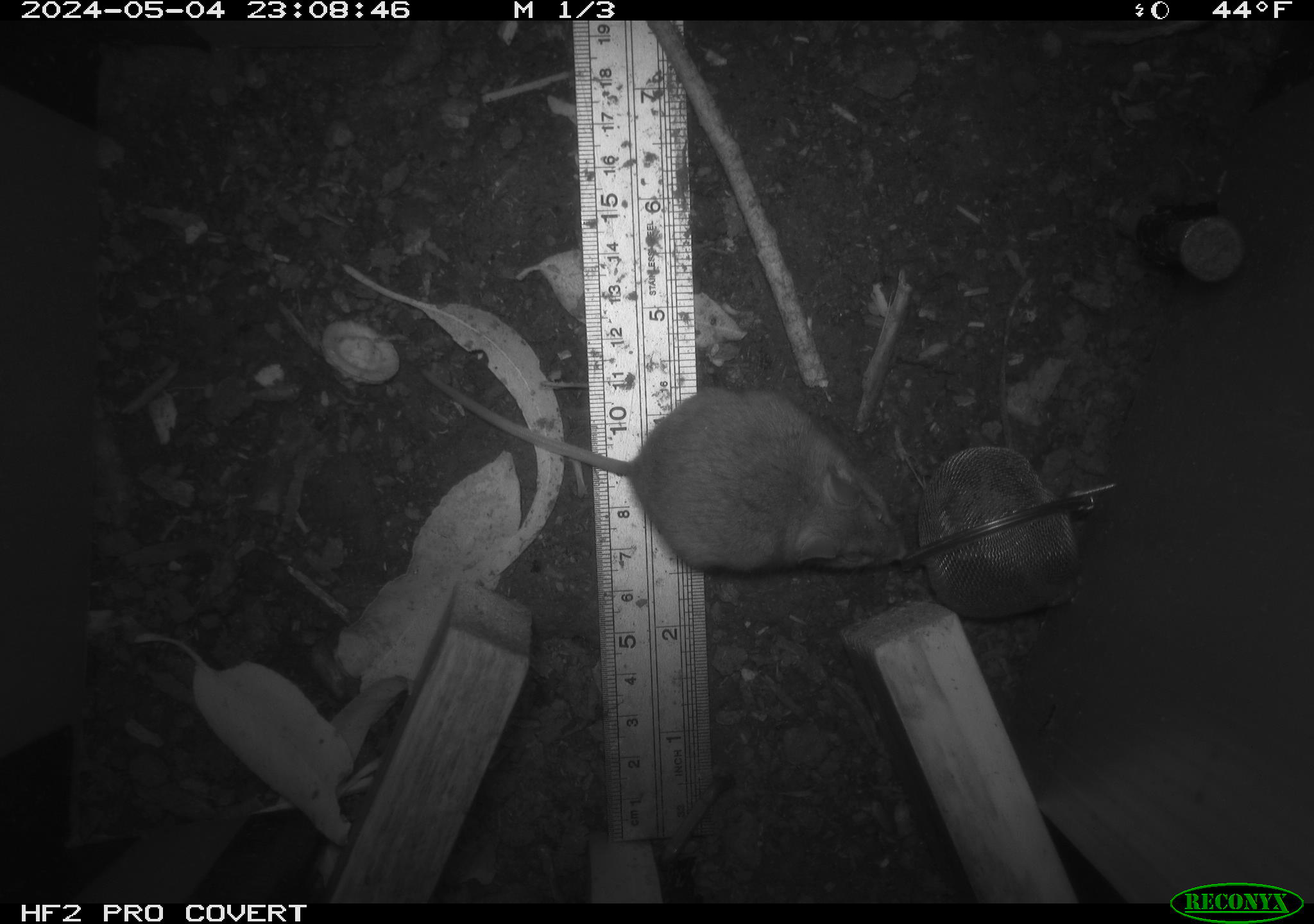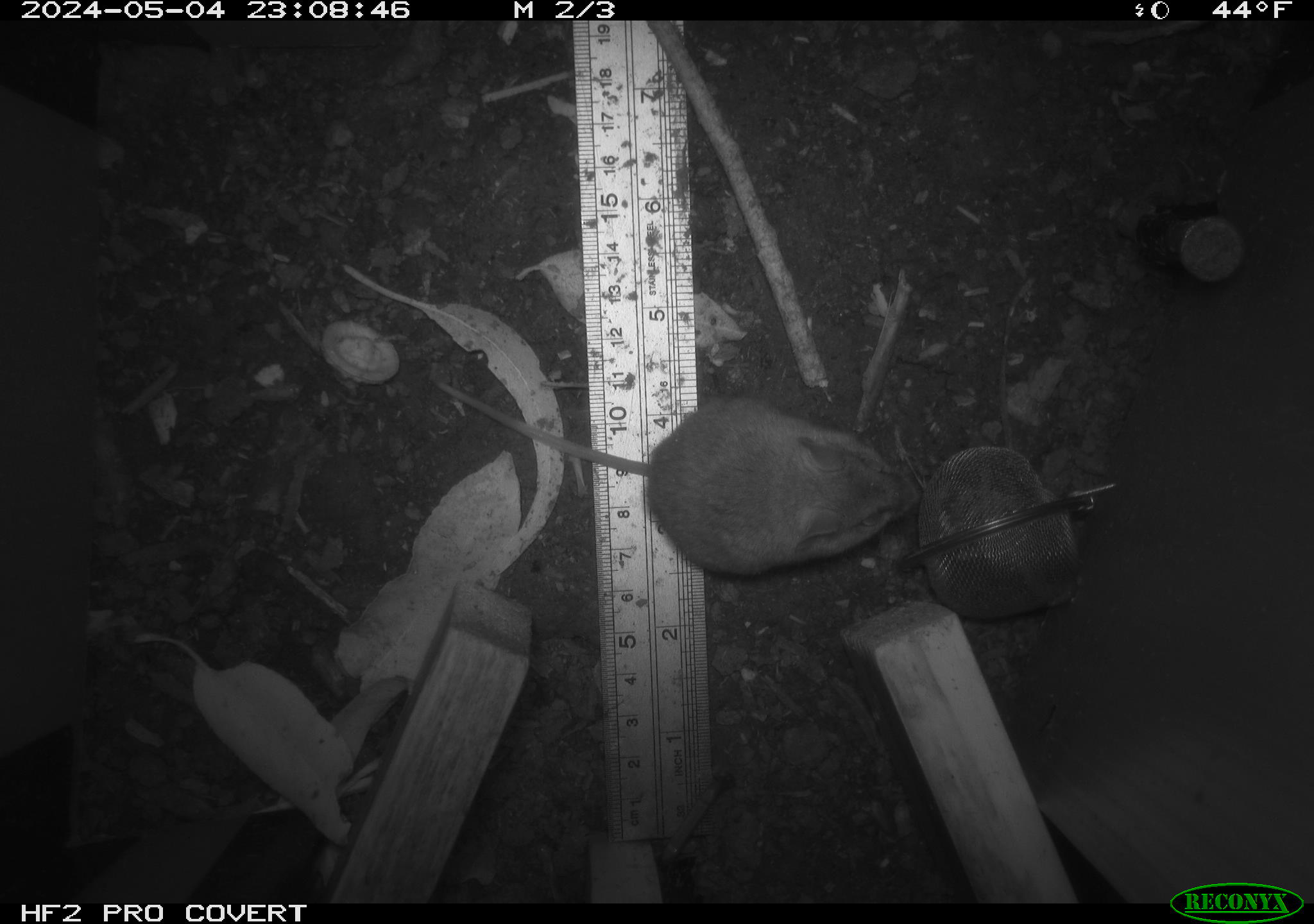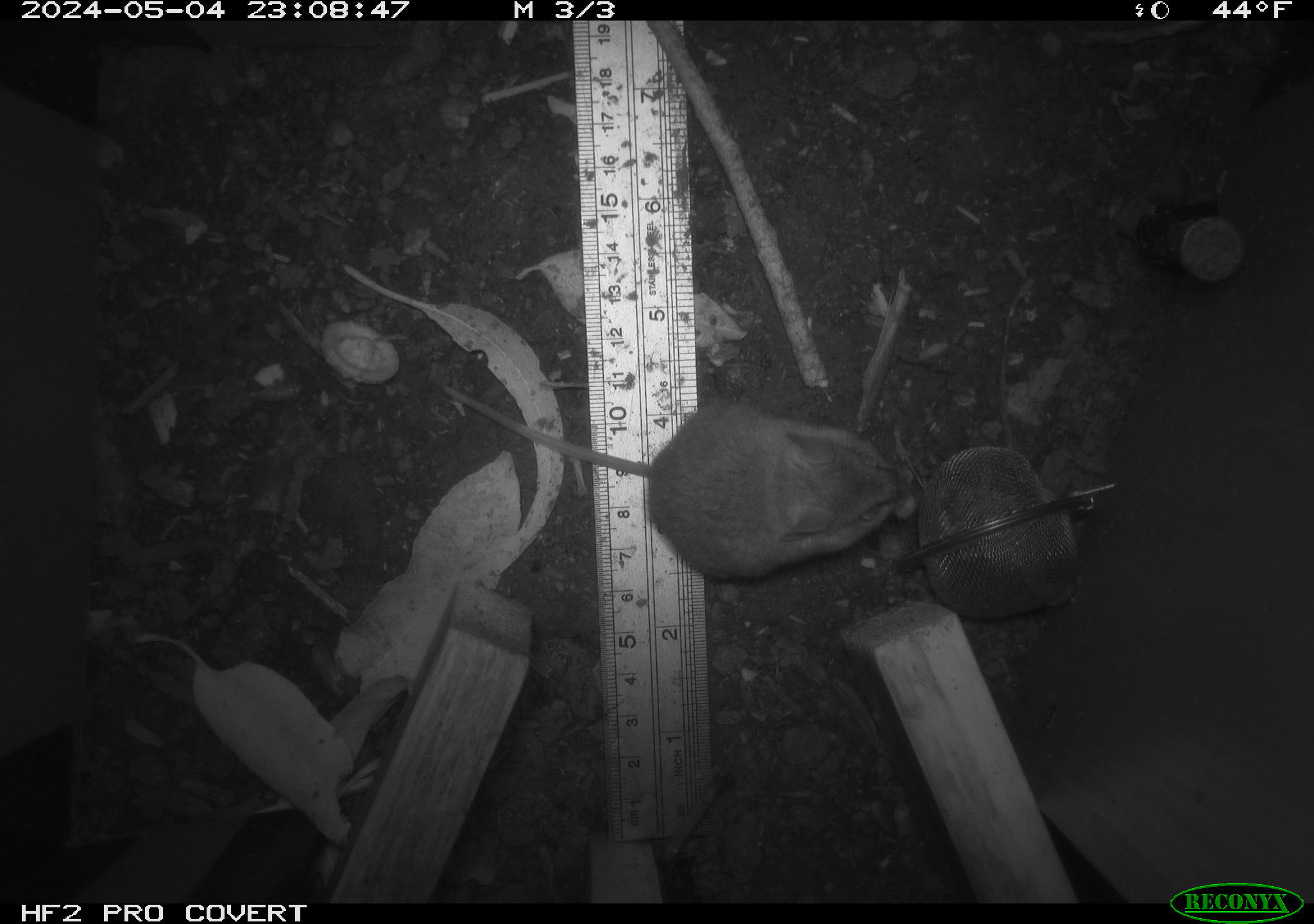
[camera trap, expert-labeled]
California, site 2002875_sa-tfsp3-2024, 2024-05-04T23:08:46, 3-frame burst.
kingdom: Animalia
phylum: Chordata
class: Mammalia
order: Rodentia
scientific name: Rodentia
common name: mouse species